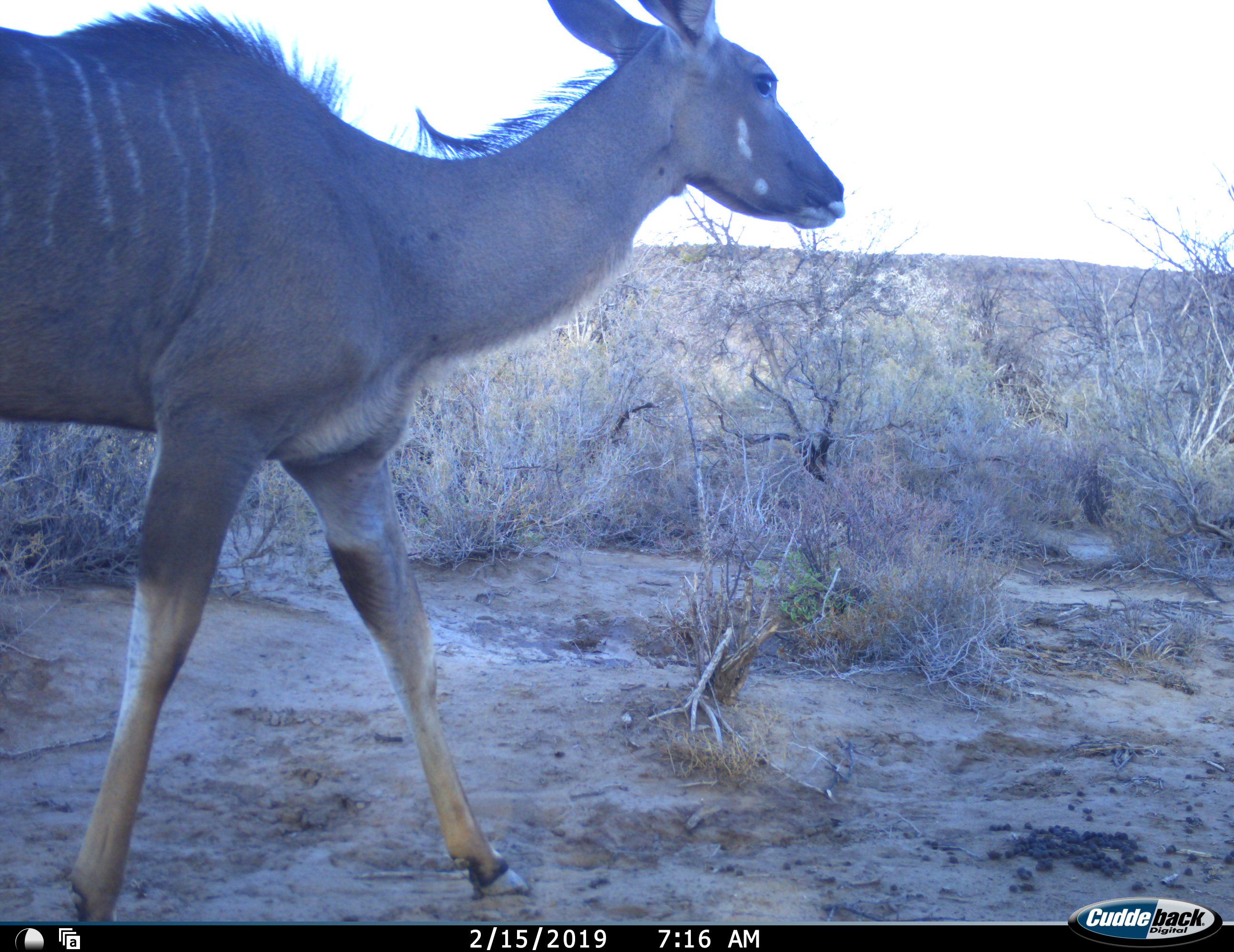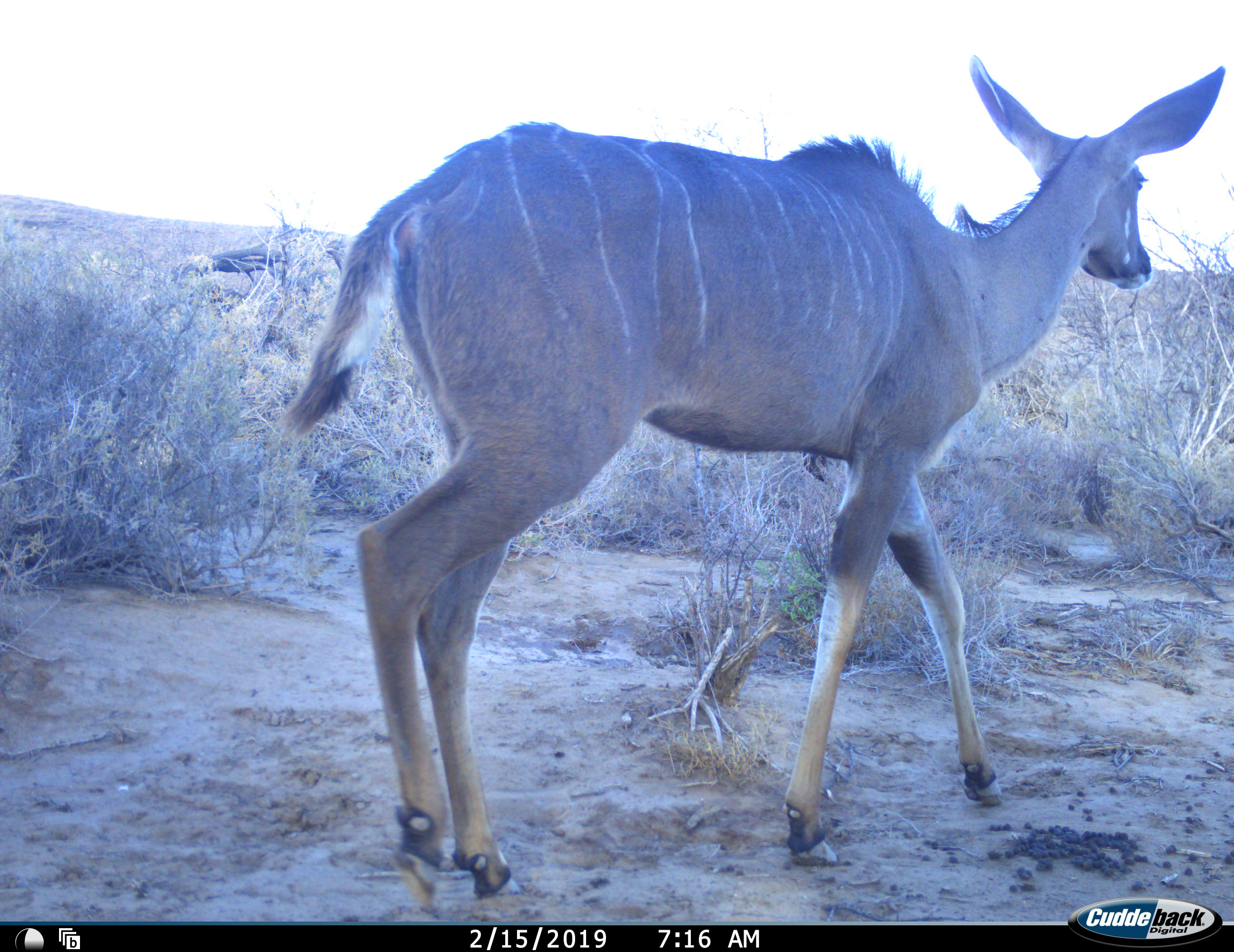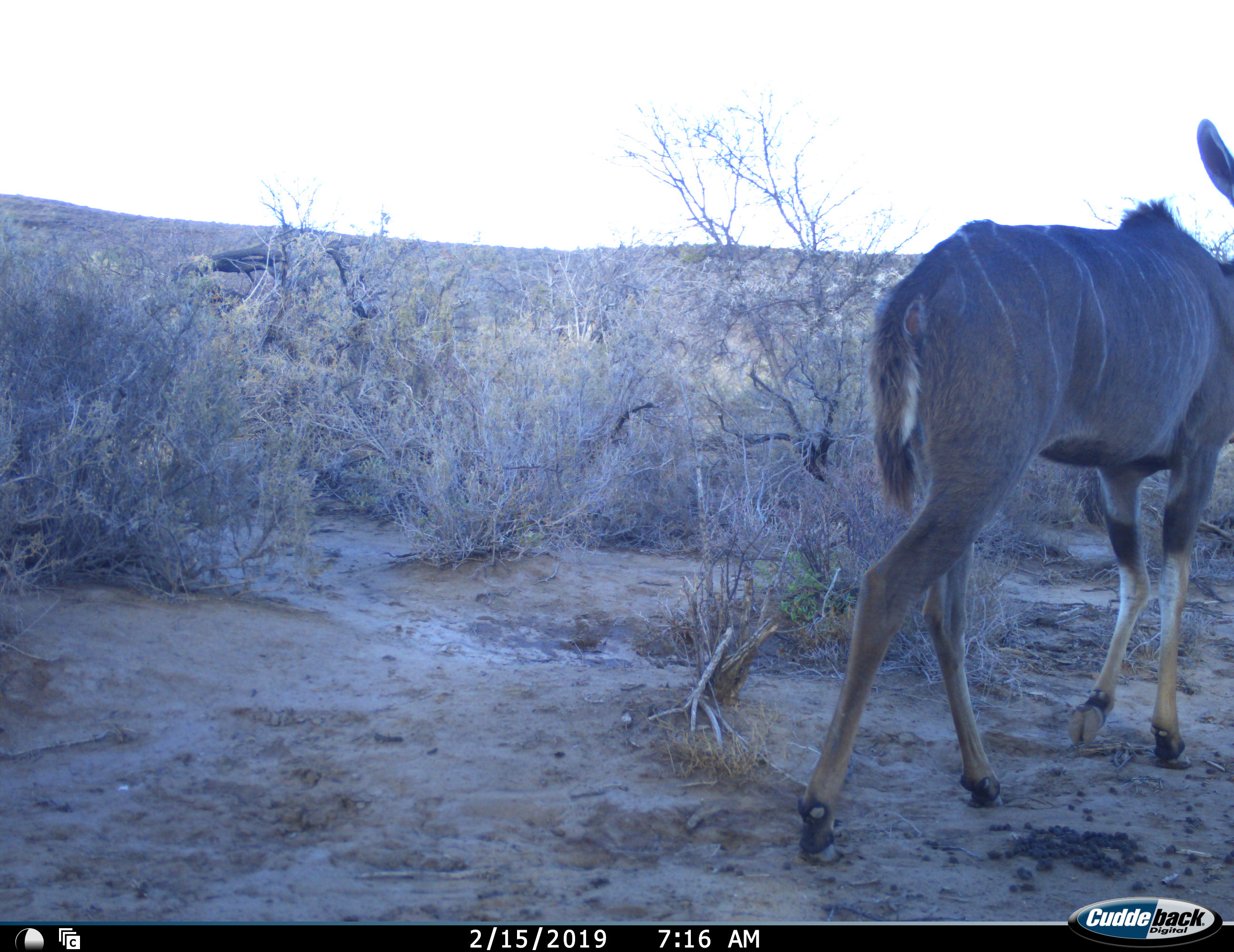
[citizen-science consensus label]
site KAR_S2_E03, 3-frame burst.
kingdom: Animalia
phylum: Chordata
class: Mammalia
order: Artiodactyla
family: Bovidae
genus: Tragelaphus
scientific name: Tragelaphus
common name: kudu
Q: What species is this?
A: Kudu (Tragelaphus).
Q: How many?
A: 1.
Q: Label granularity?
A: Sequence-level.